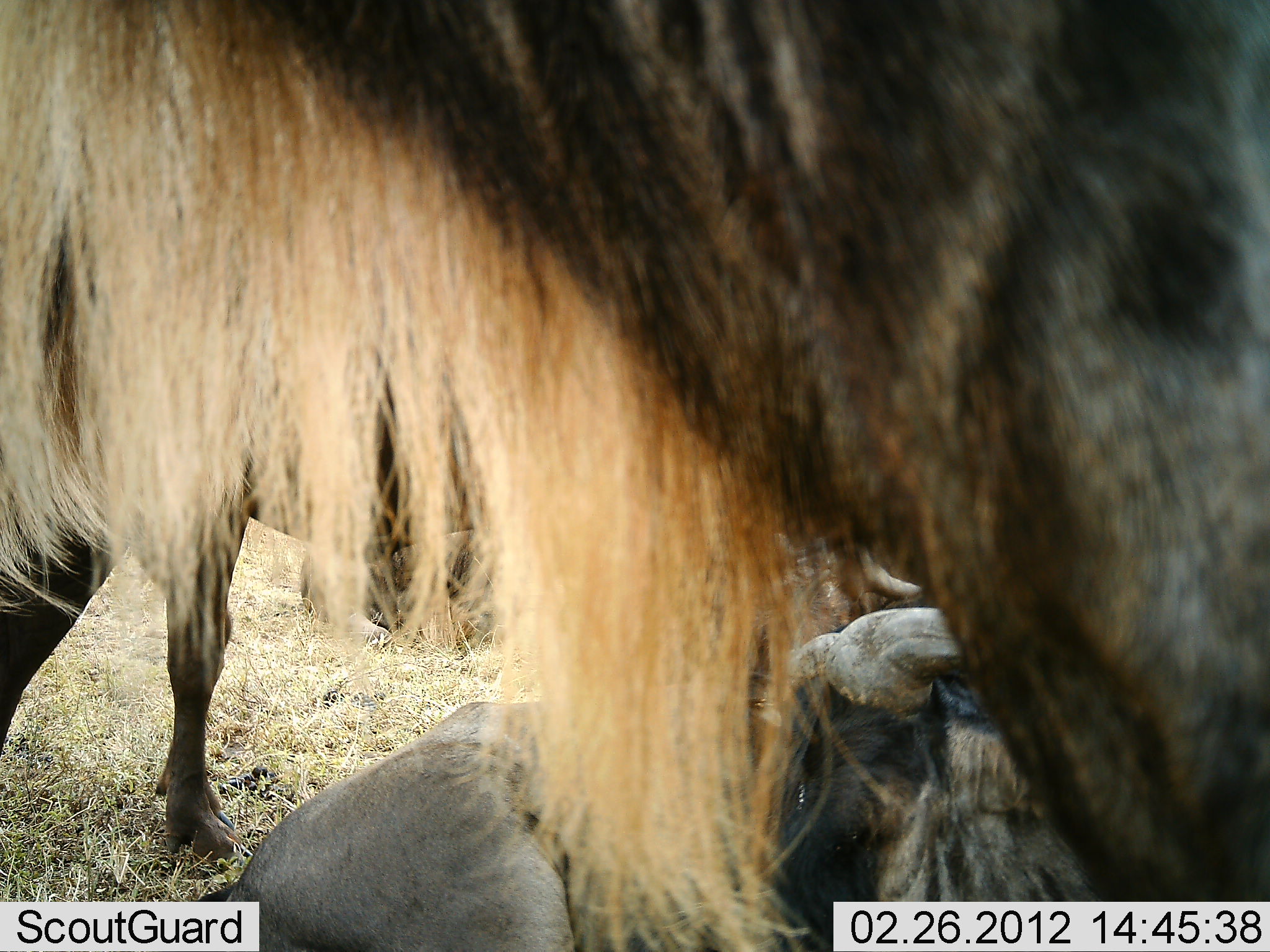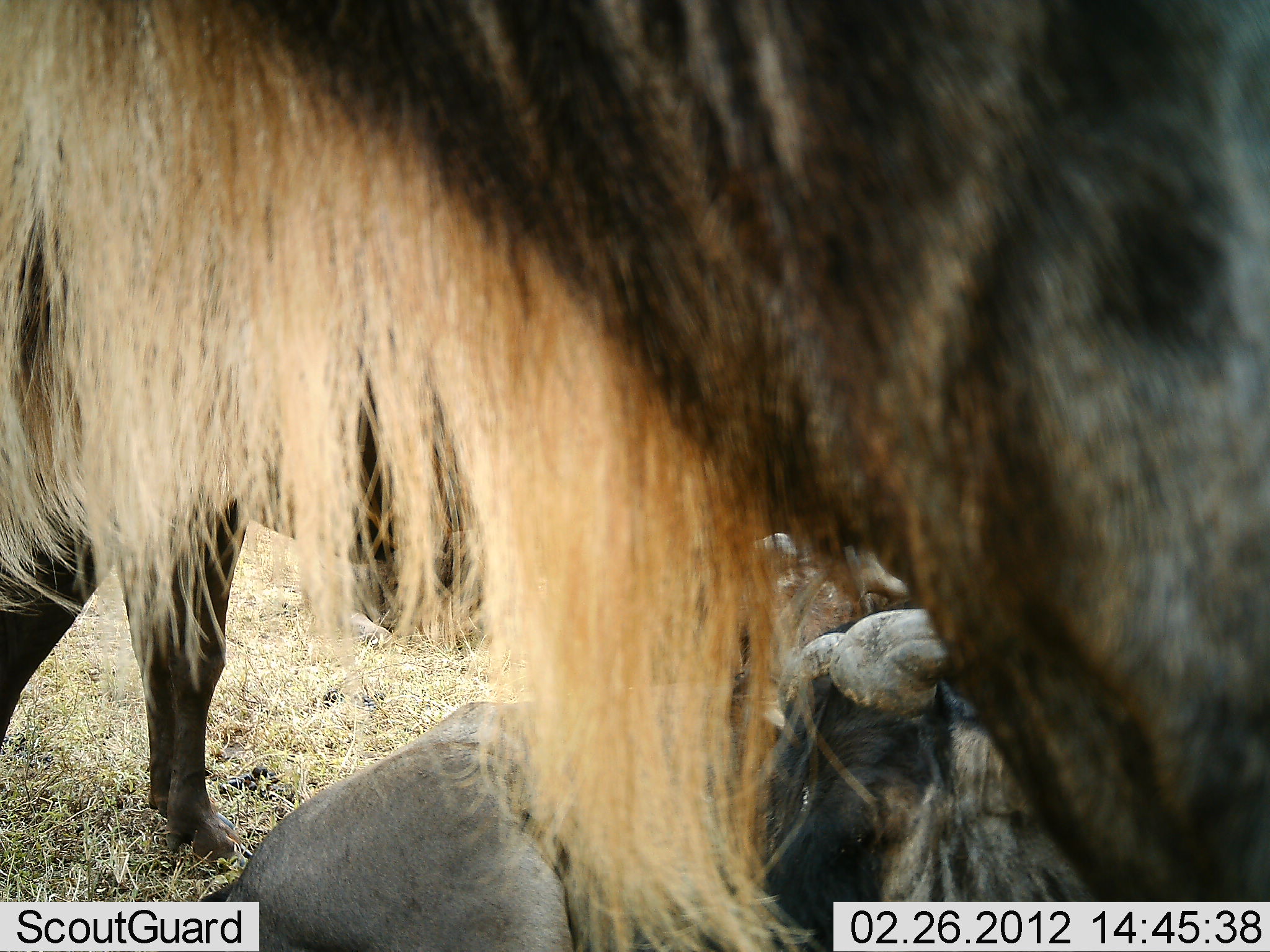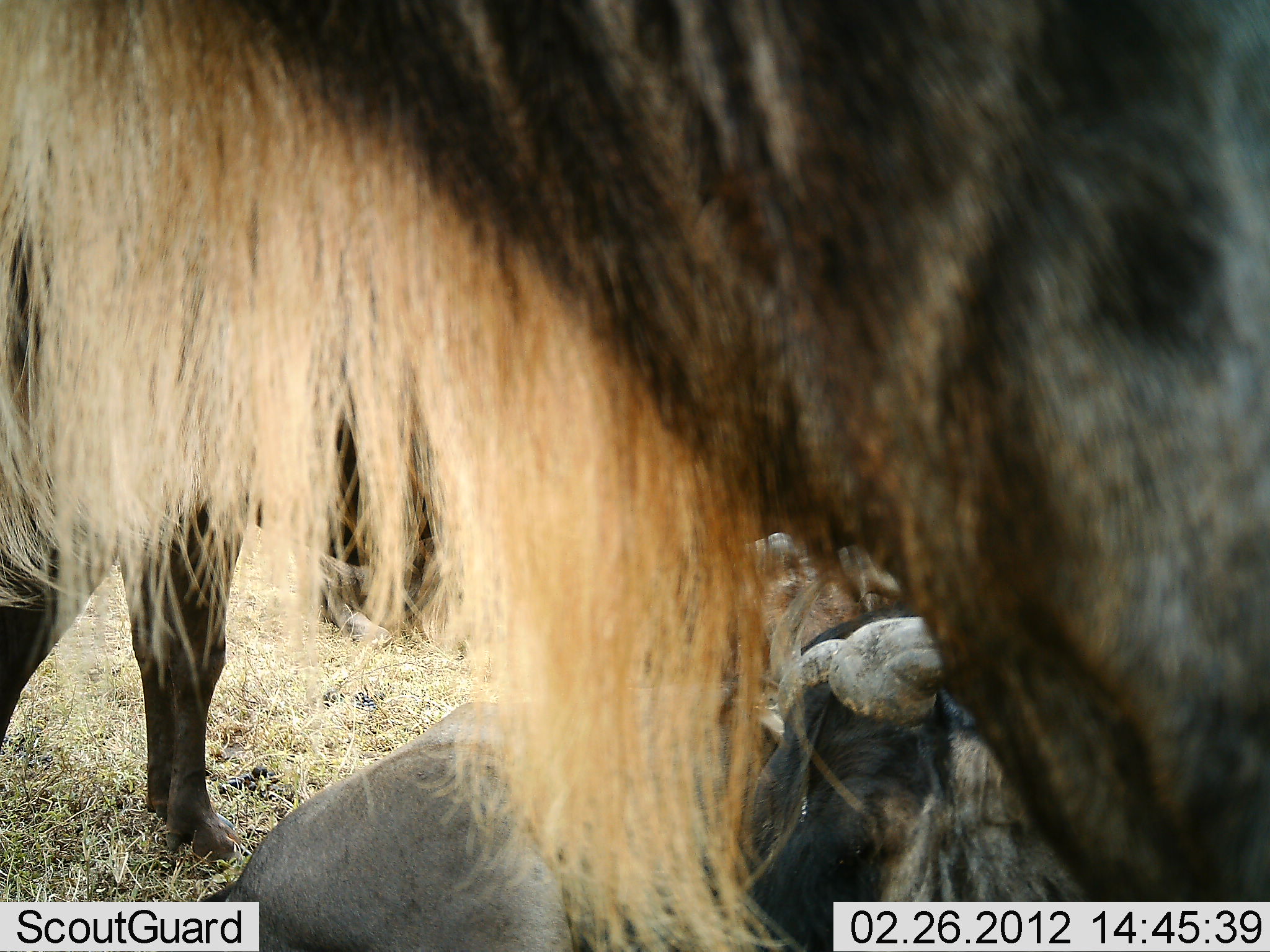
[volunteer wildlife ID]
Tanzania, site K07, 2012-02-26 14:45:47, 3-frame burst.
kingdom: Animalia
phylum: Chordata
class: Mammalia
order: Artiodactyla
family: Bovidae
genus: Connochaetes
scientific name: Connochaetes taurinus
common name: blue wildebeest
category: wildebeest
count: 4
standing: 78%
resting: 100%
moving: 0%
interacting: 0%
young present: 0%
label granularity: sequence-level